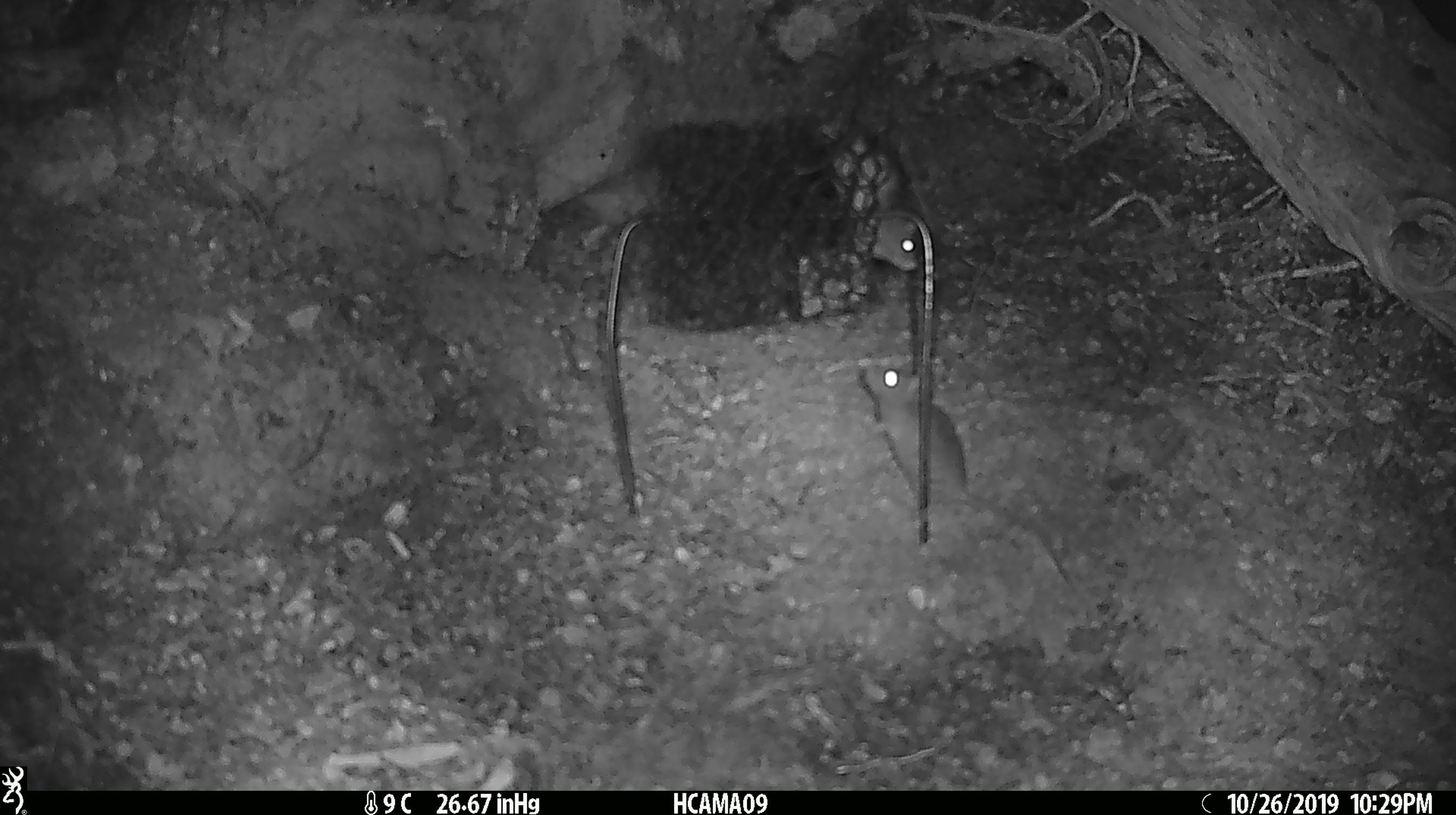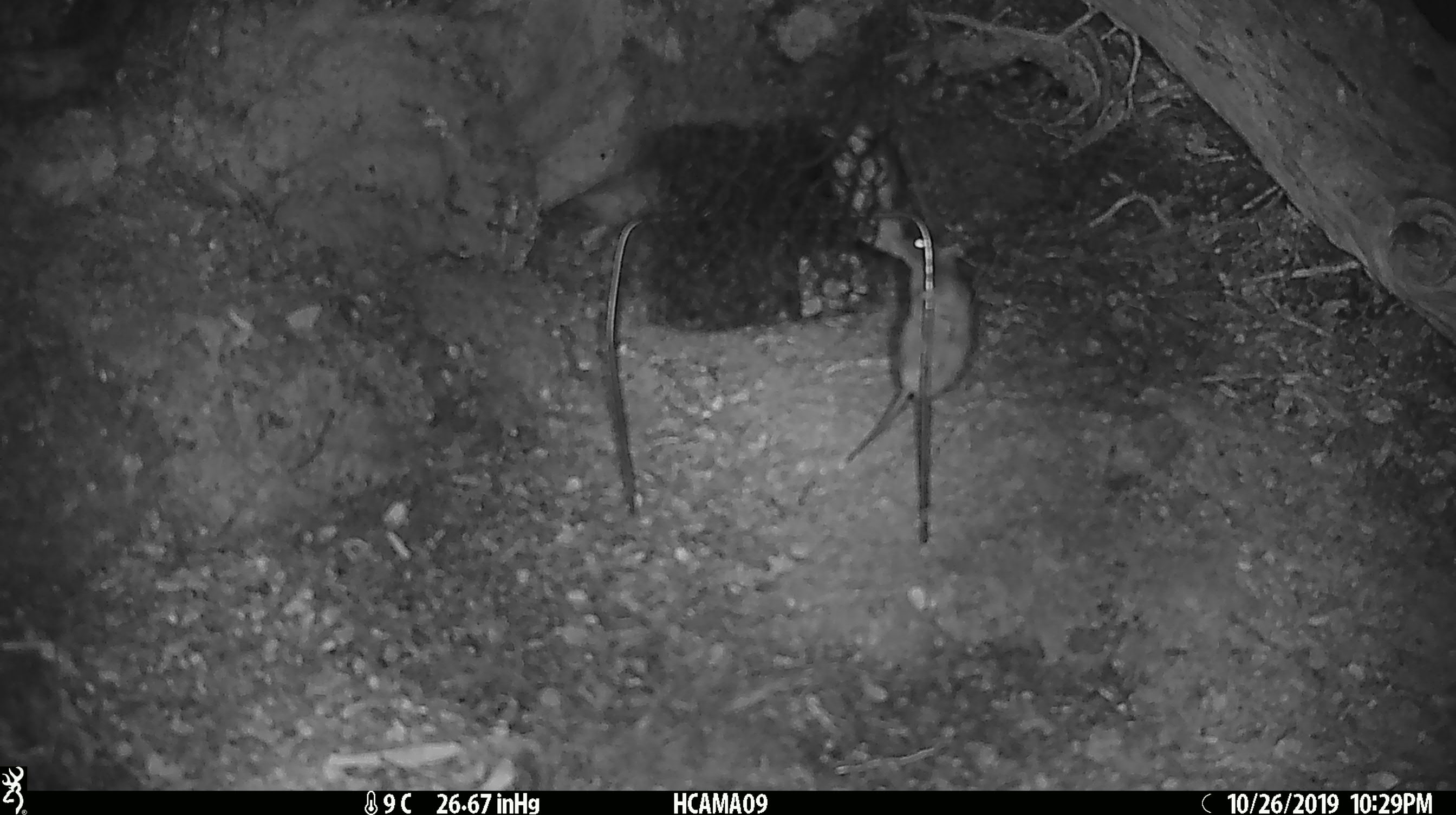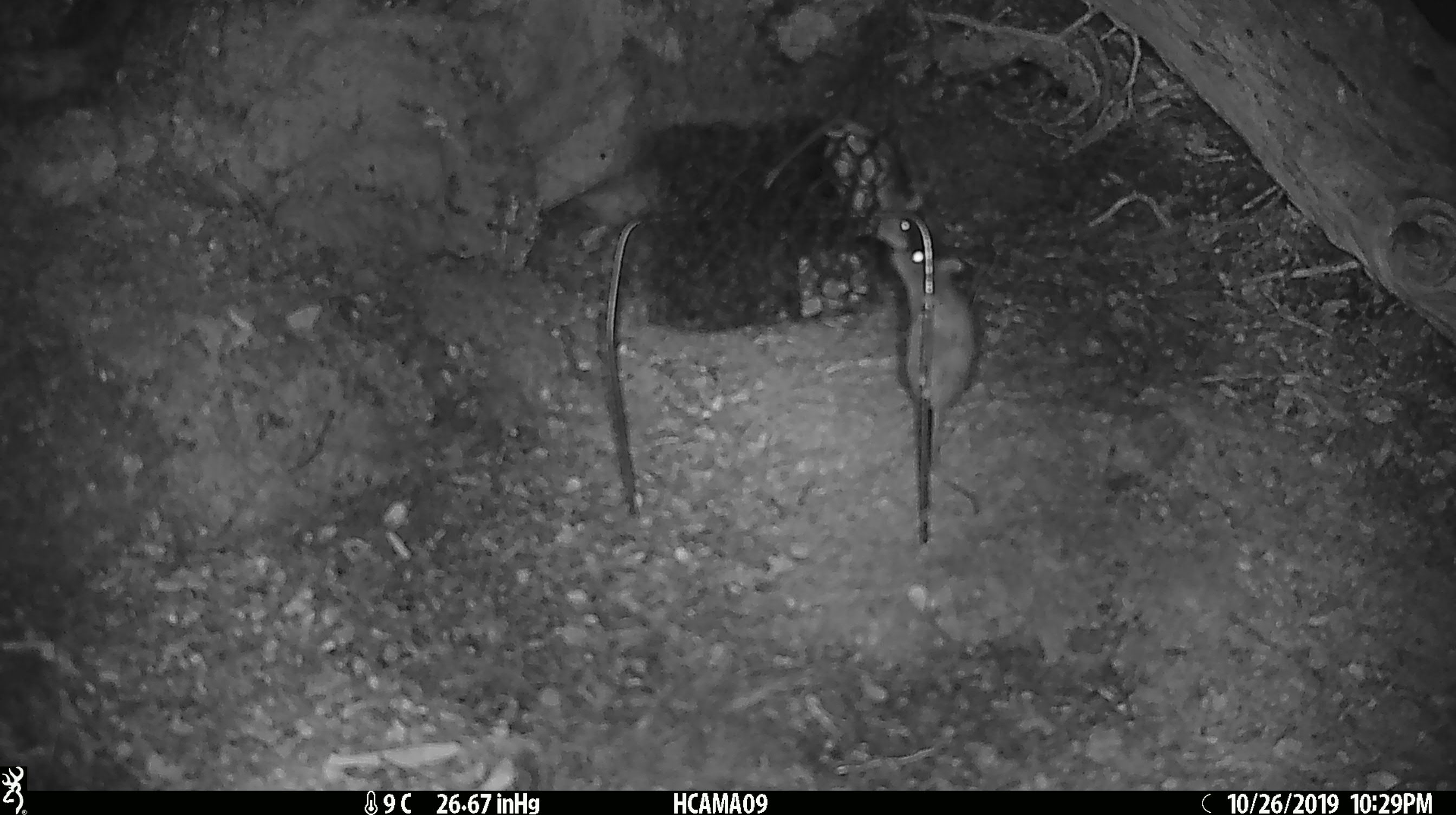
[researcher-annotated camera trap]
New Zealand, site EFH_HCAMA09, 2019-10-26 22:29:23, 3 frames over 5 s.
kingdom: Animalia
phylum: Chordata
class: Mammalia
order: Rodentia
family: Muridae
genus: Mus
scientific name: Mus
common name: mouse